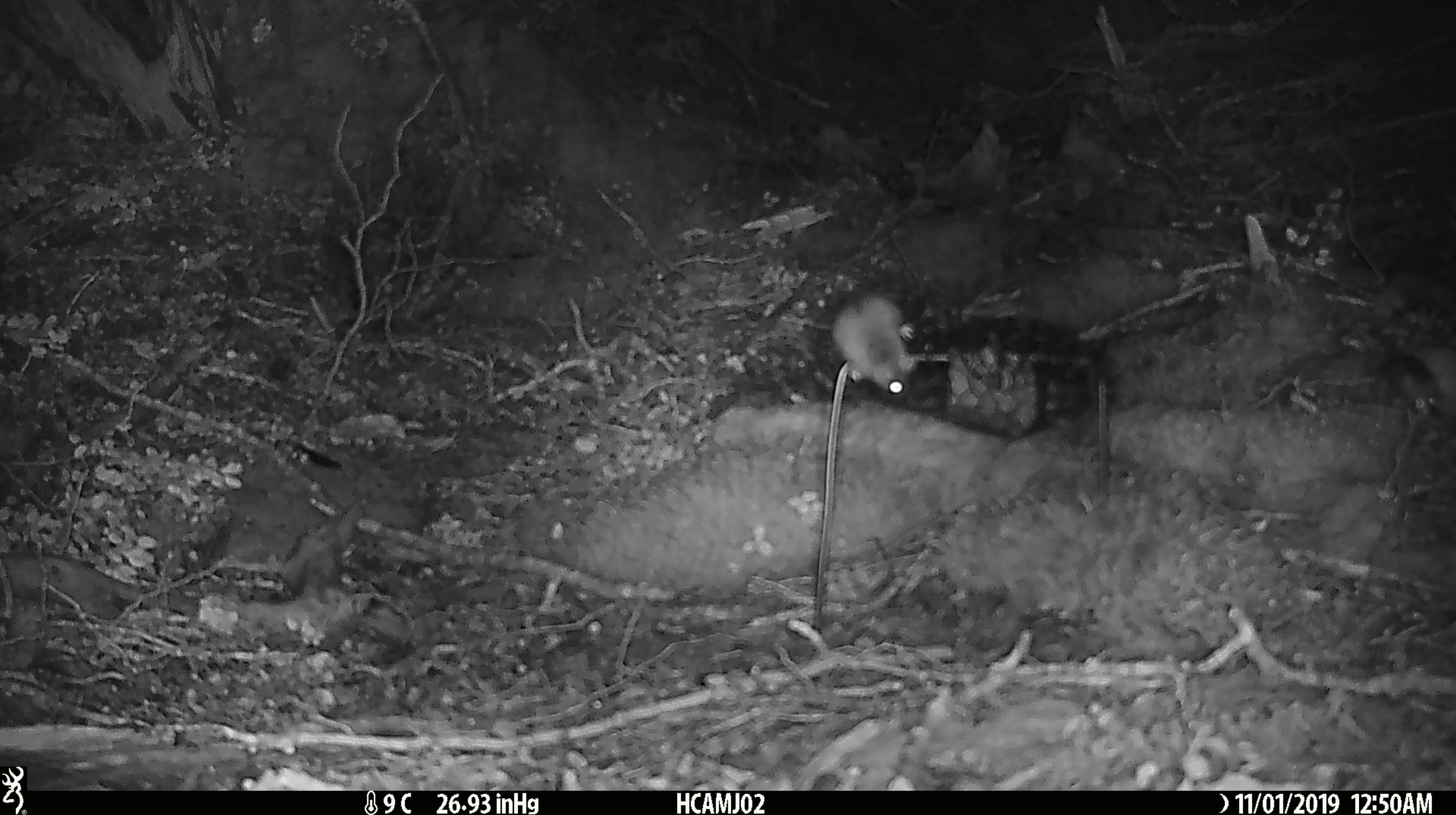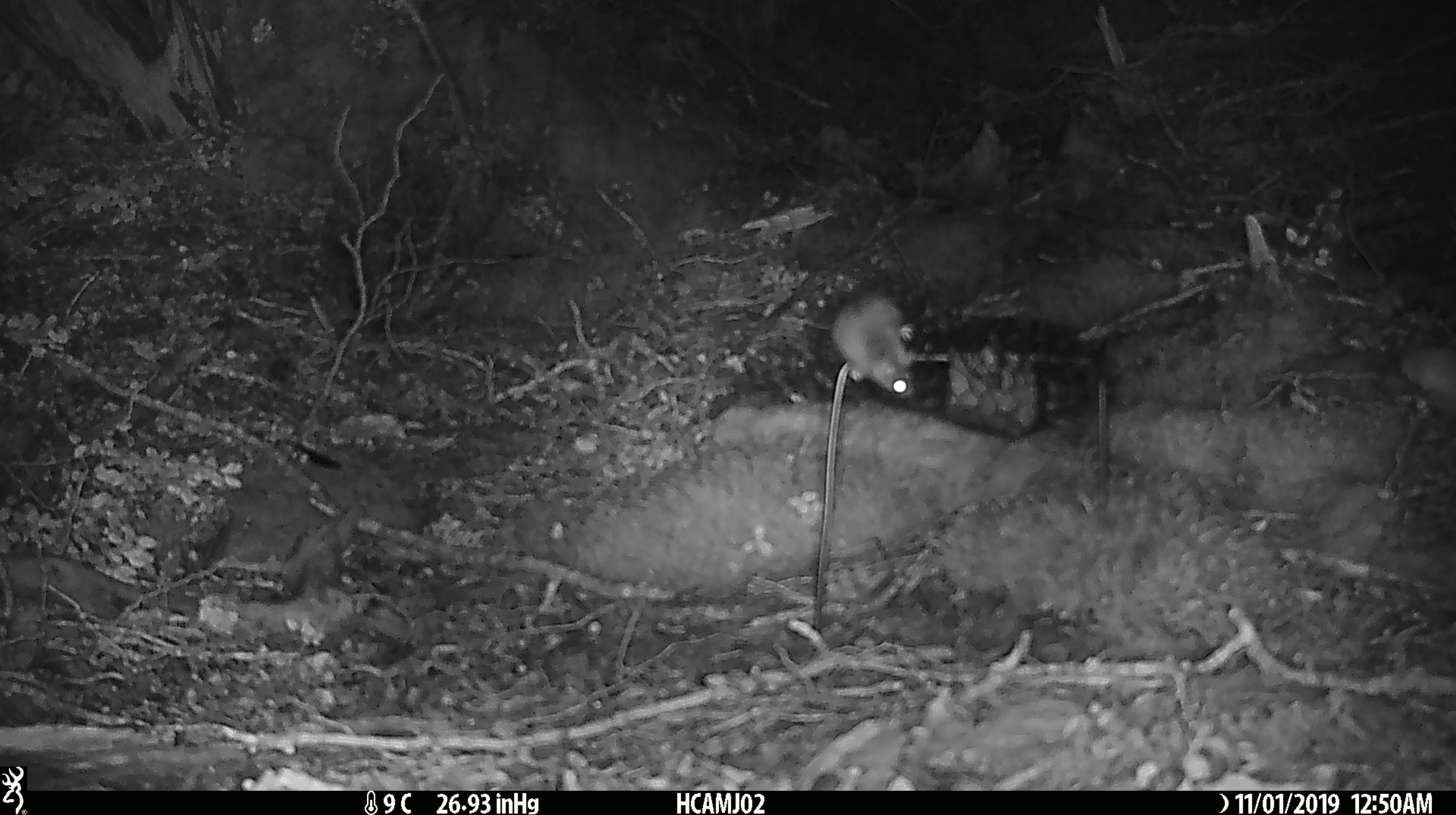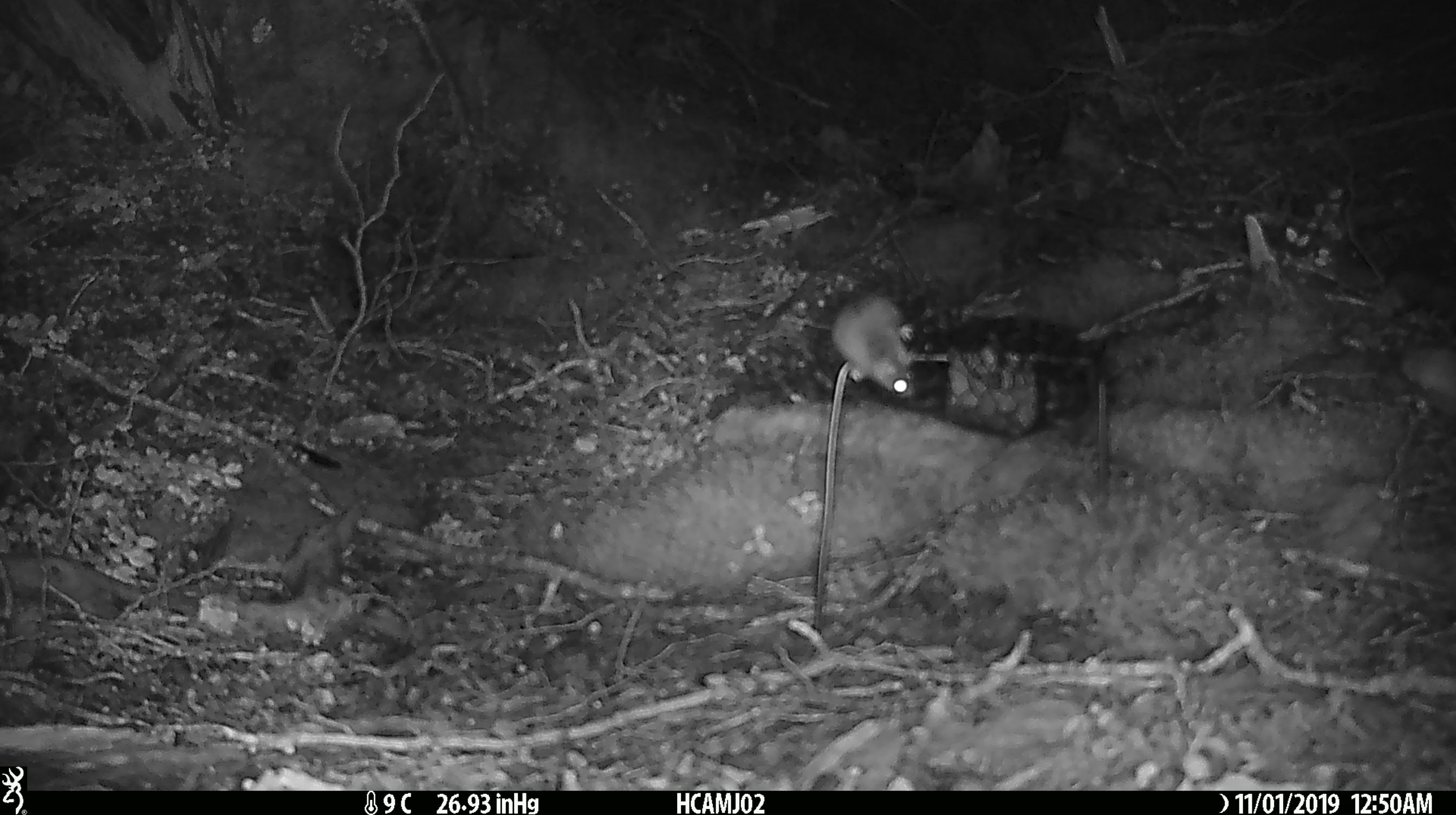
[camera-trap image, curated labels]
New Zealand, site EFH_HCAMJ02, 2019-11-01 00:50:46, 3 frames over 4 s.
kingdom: Animalia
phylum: Chordata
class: Mammalia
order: Rodentia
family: Muridae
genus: Mus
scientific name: Mus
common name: mouse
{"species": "mouse (Mus)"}